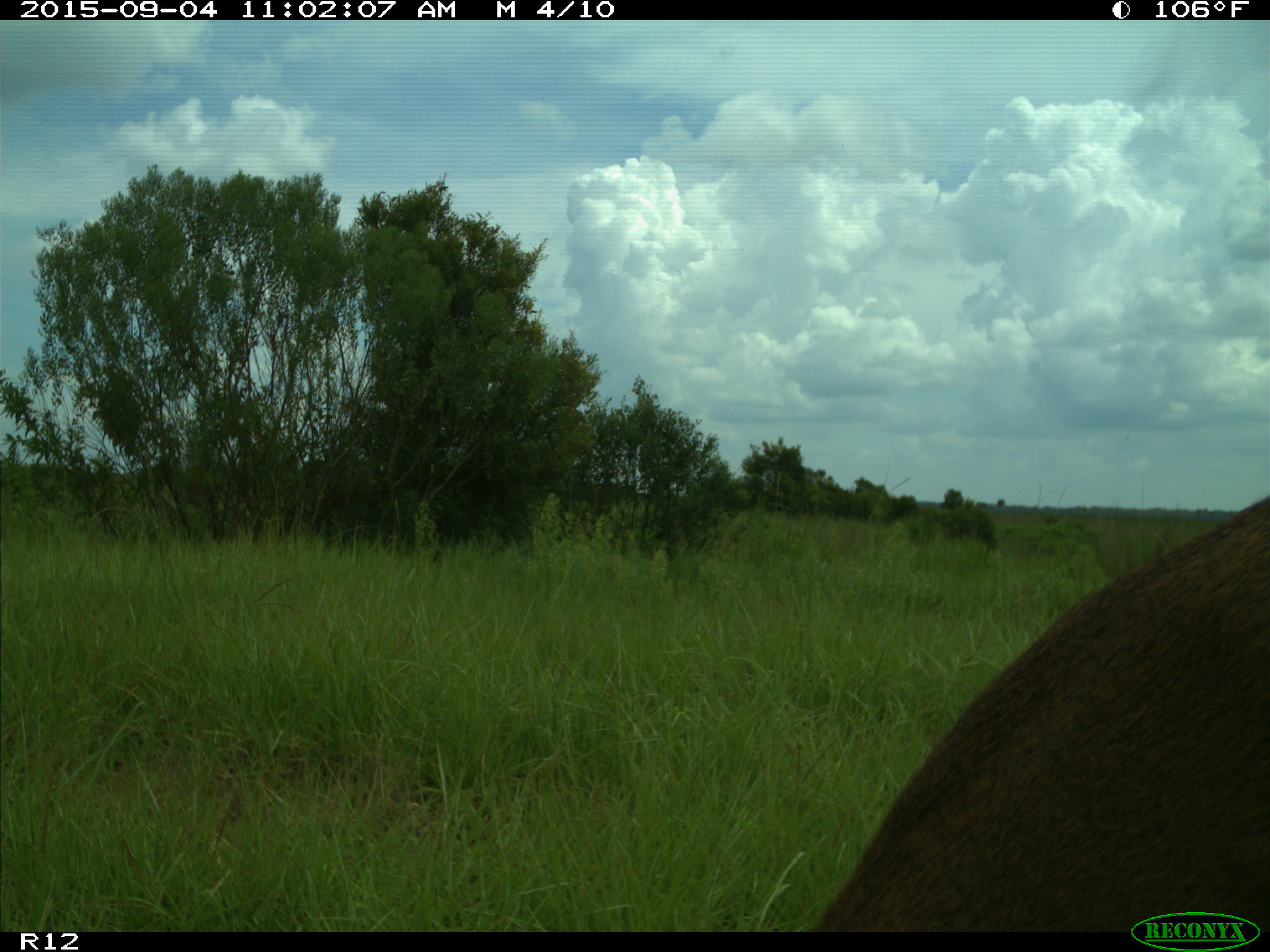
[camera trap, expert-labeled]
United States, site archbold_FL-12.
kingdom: Animalia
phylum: Chordata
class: Mammalia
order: Artiodactyla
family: Cervidae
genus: Odocoileus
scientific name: Odocoileus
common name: deer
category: unidentified deer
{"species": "unidentified deer (deer) (Odocoileus)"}